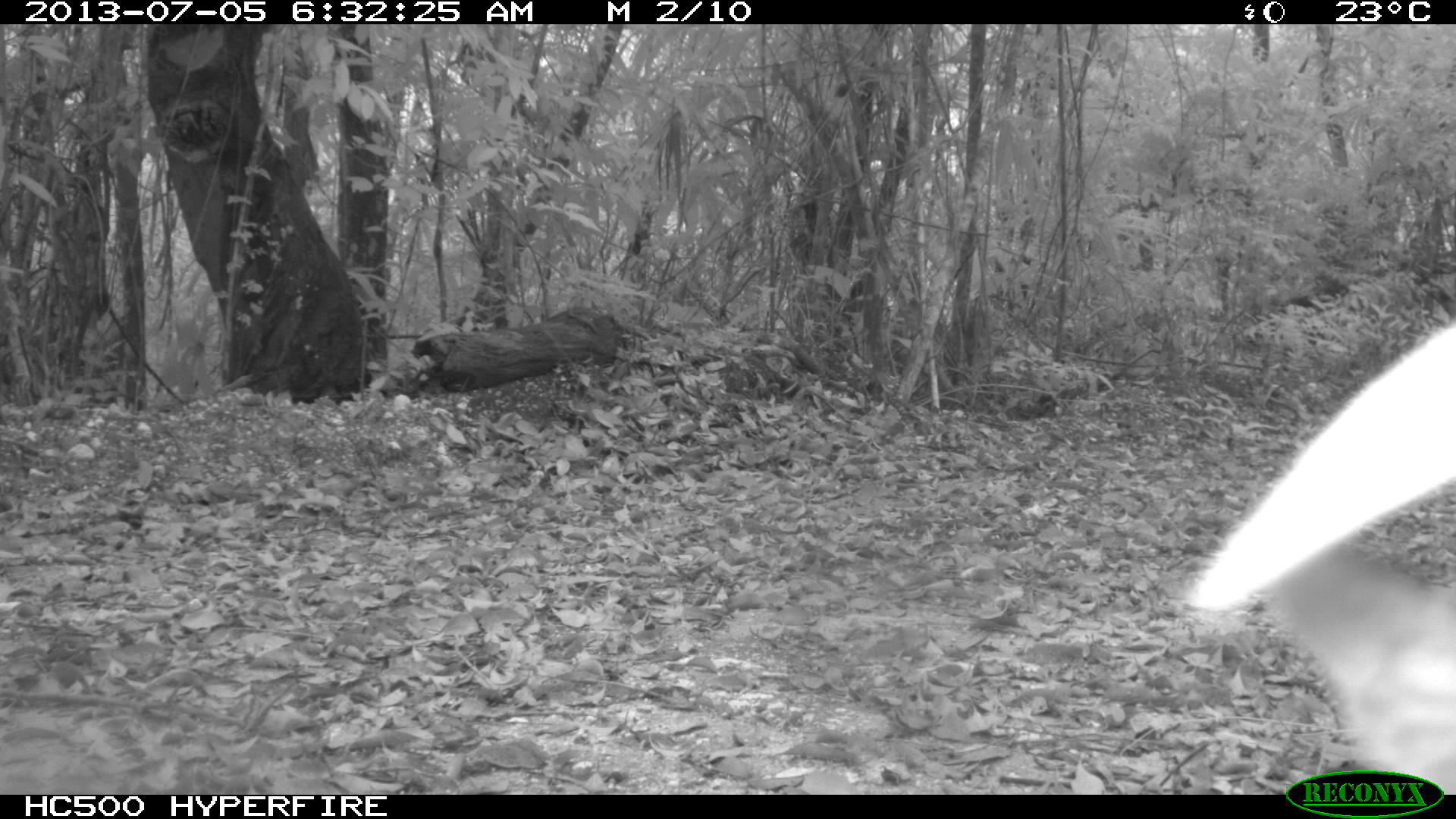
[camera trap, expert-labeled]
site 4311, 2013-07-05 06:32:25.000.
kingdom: Animalia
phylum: Chordata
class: Mammalia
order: Carnivora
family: Canidae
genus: Urocyon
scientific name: Urocyon cinereoargenteus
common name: gray fox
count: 1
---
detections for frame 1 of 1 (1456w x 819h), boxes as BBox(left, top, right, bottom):
urocyon cinereoargenteus: BBox(1184, 315, 1456, 795)